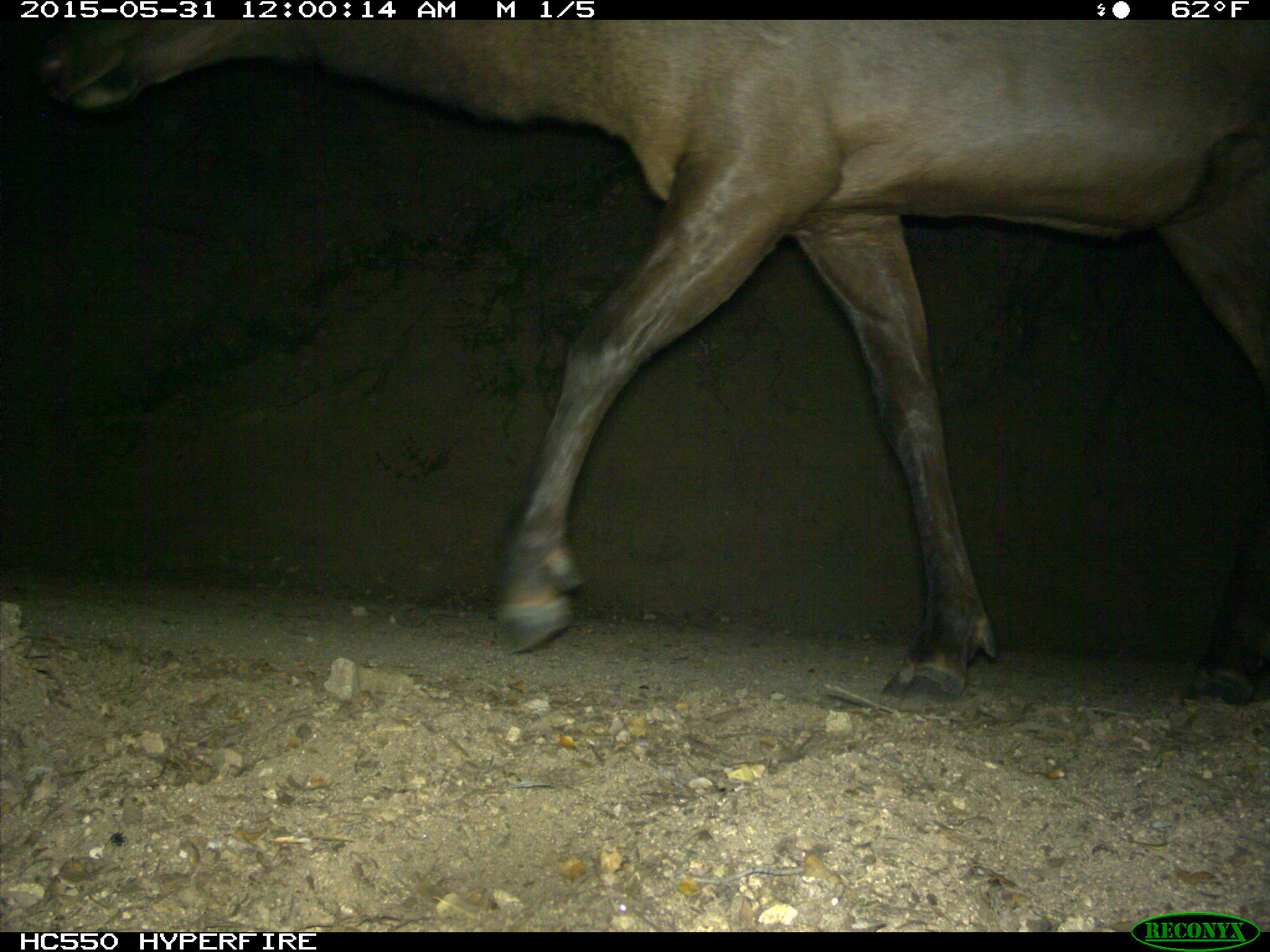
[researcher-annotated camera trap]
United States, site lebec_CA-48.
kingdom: Animalia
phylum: Chordata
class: Mammalia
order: Artiodactyla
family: Cervidae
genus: Cervus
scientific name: Cervus canadensis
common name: elk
Cervus canadensis (elk).